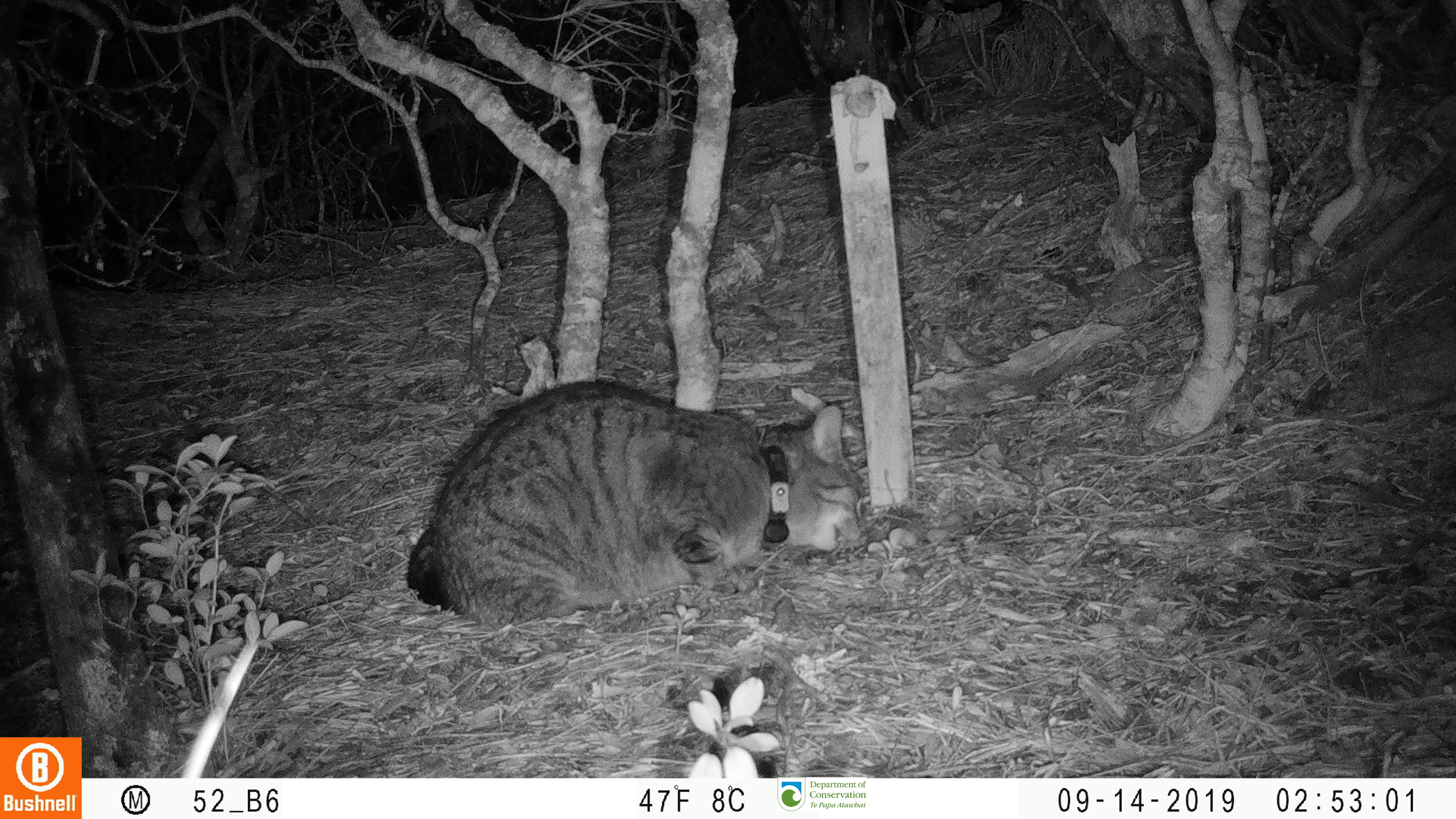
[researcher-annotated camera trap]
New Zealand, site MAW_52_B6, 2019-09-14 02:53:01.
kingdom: Animalia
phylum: Chordata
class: Mammalia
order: Carnivora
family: Felidae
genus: Felis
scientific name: Felis catus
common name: domestic cat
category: cat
Cat (domestic cat) (Felis catus).